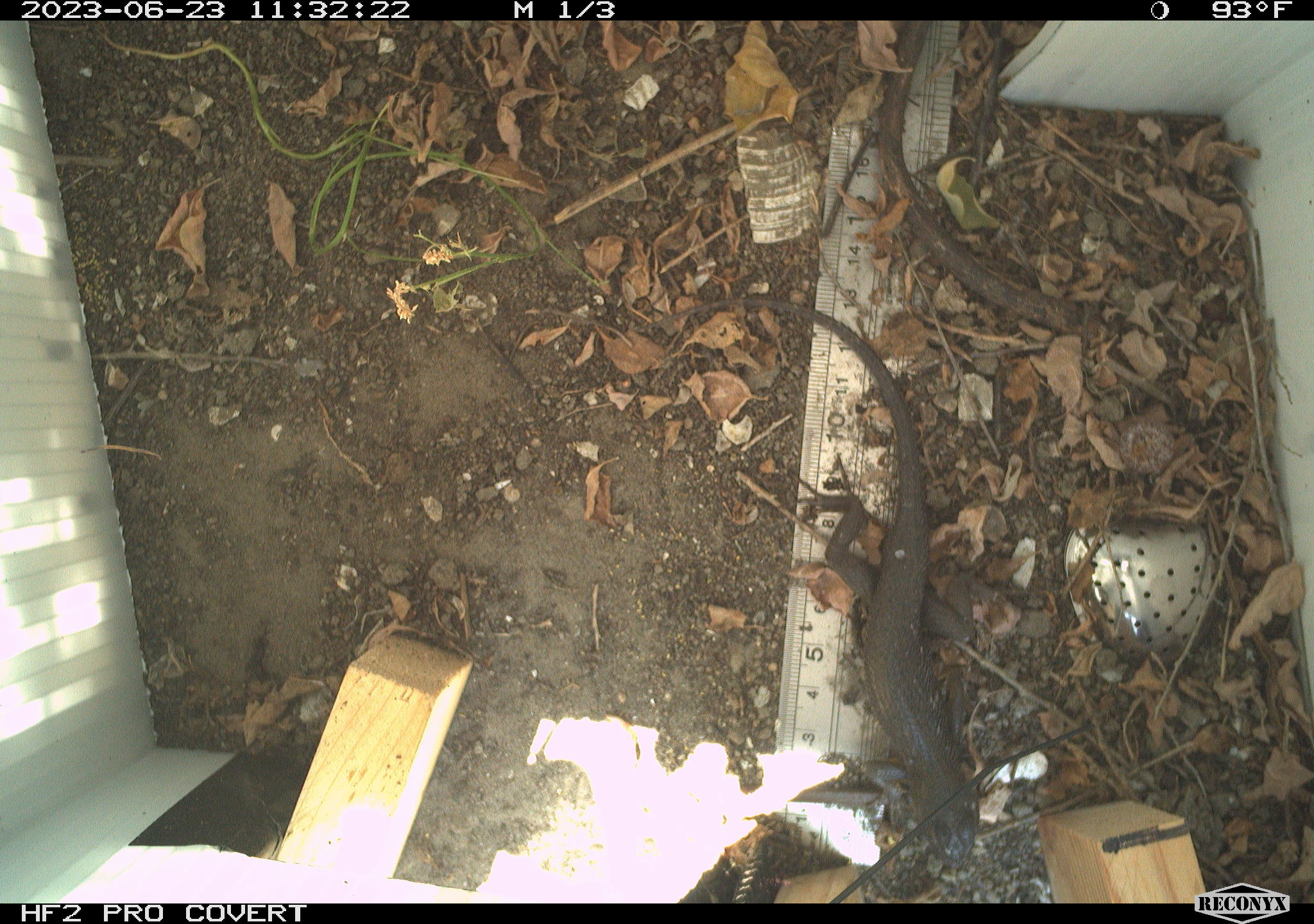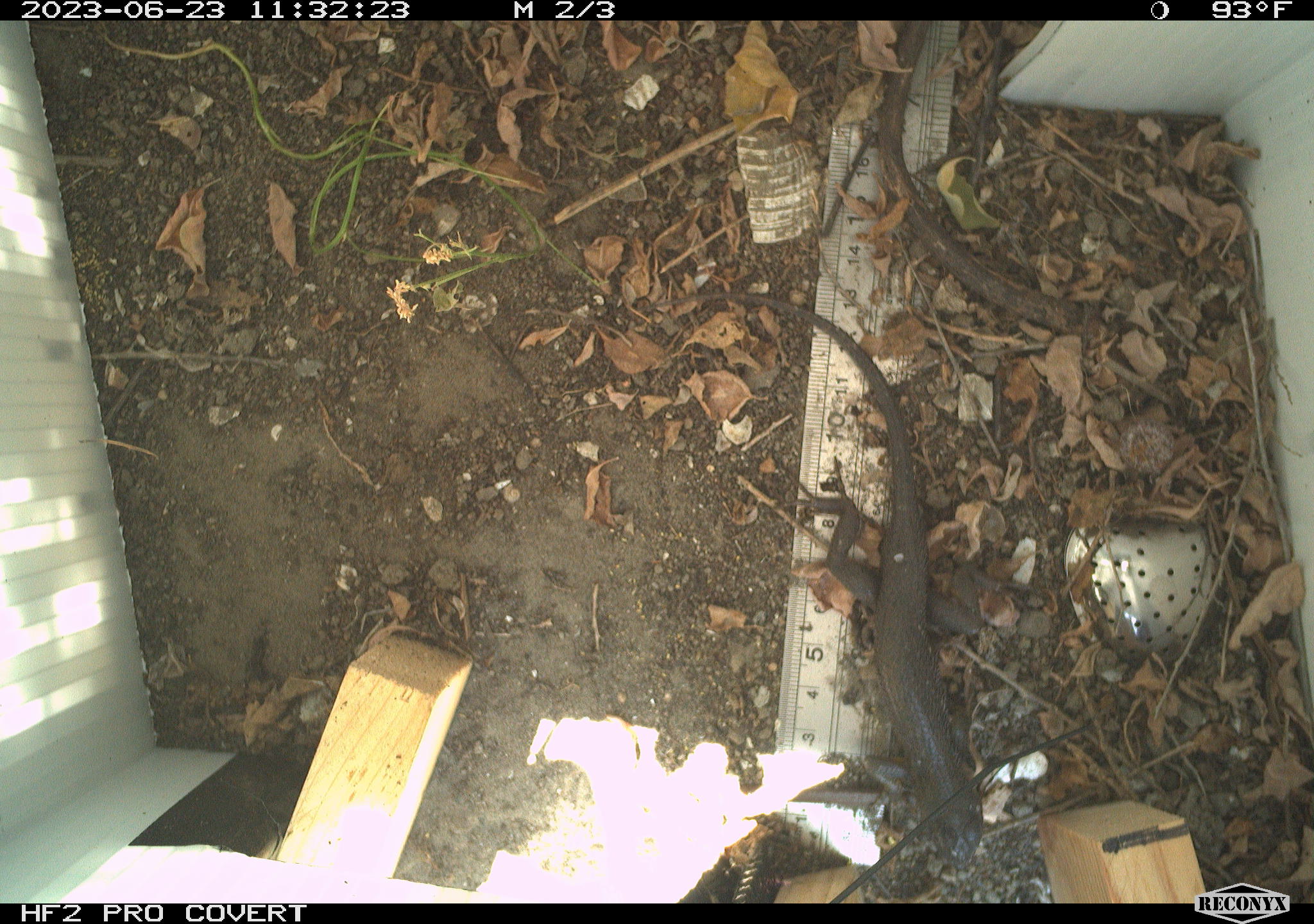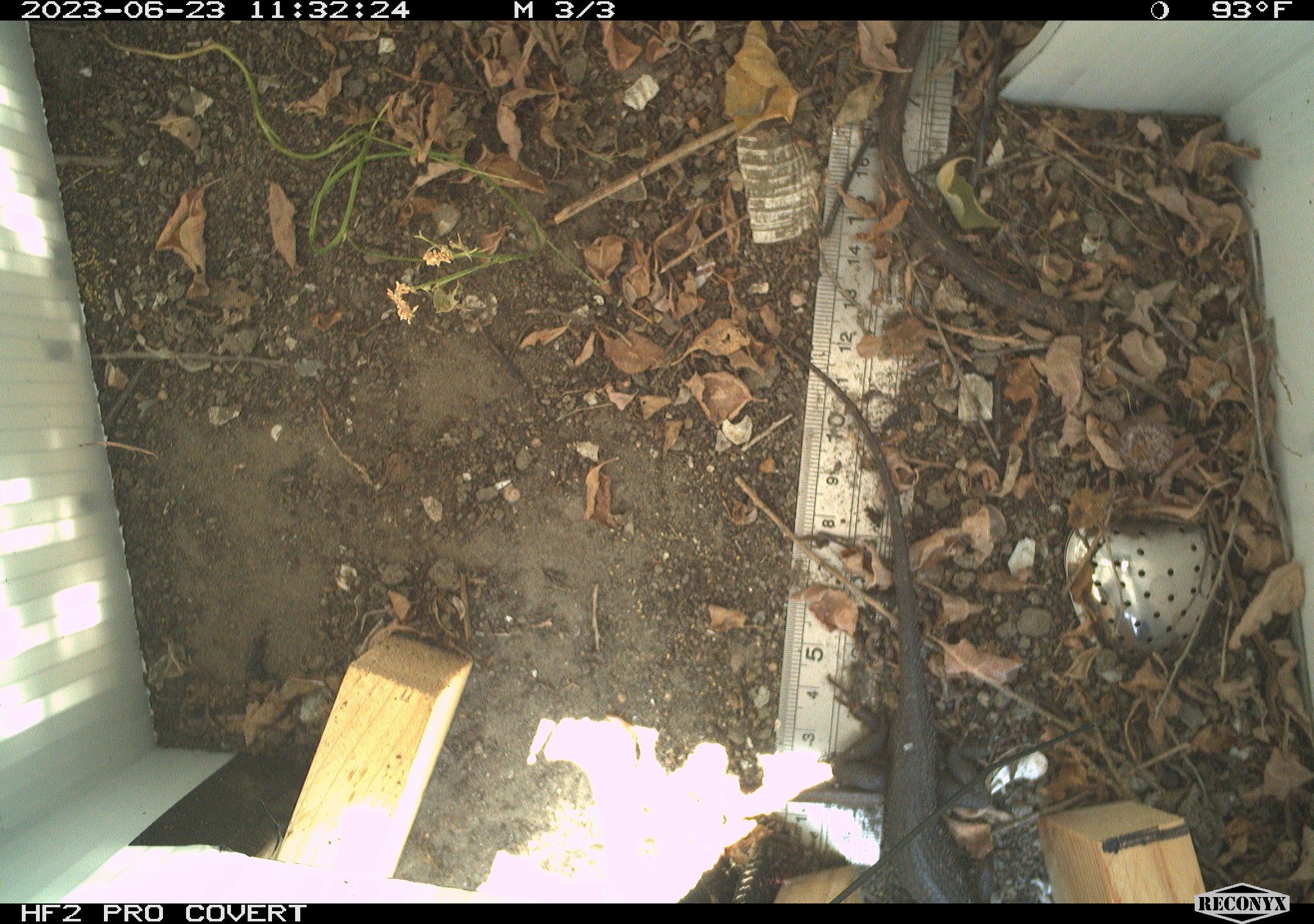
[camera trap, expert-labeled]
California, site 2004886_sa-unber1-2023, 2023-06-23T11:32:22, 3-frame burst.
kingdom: Animalia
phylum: Chordata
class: Reptilia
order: Squamata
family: Phrynosomatidae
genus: Sceloporus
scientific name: Sceloporus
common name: spiny lizards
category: sceloporus species